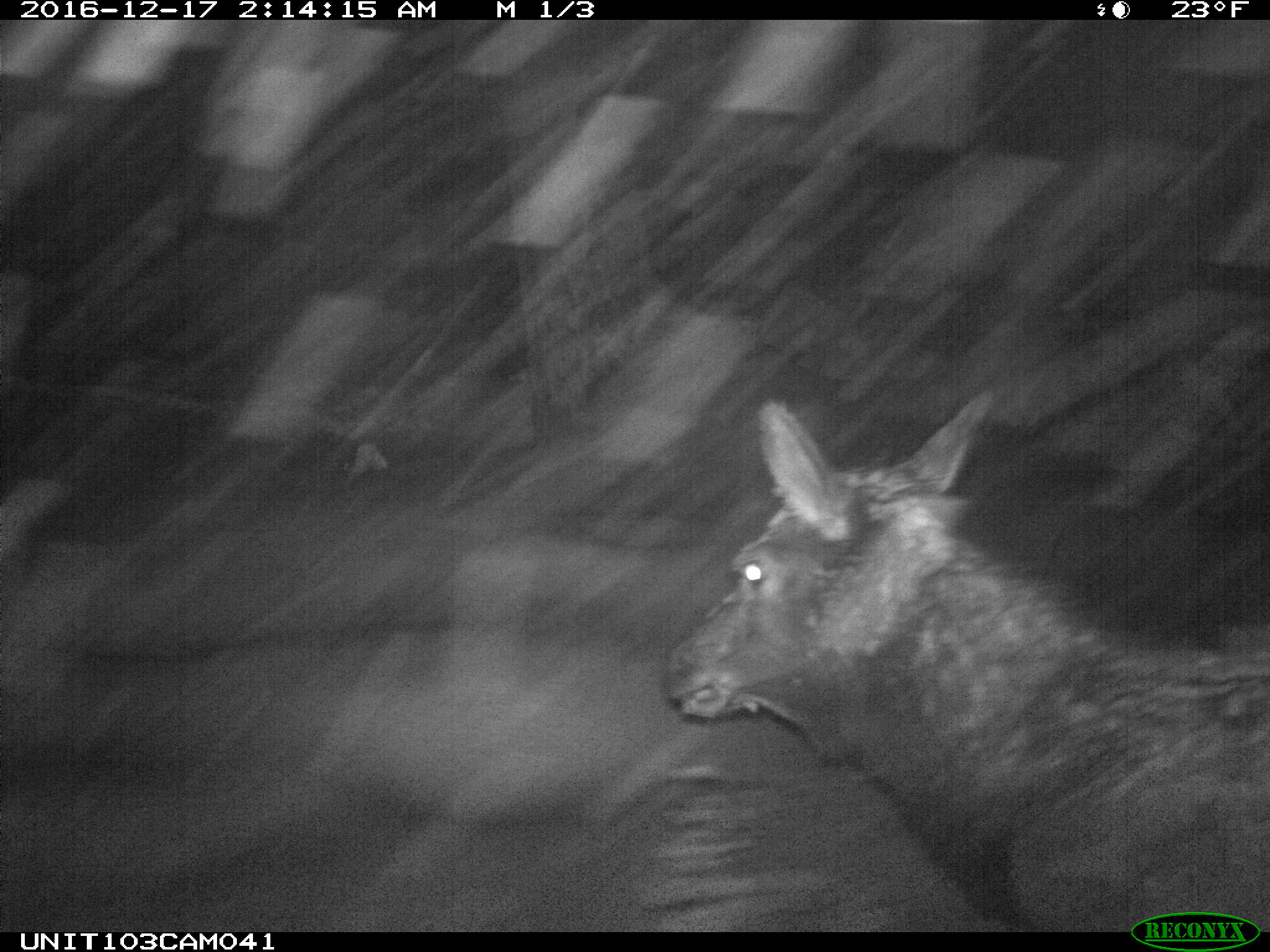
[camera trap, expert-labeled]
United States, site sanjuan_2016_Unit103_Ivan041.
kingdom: Animalia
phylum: Chordata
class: Mammalia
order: Artiodactyla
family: Cervidae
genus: Cervus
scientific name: Cervus elaphus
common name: red deer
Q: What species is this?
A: Cervus elaphus (red deer).